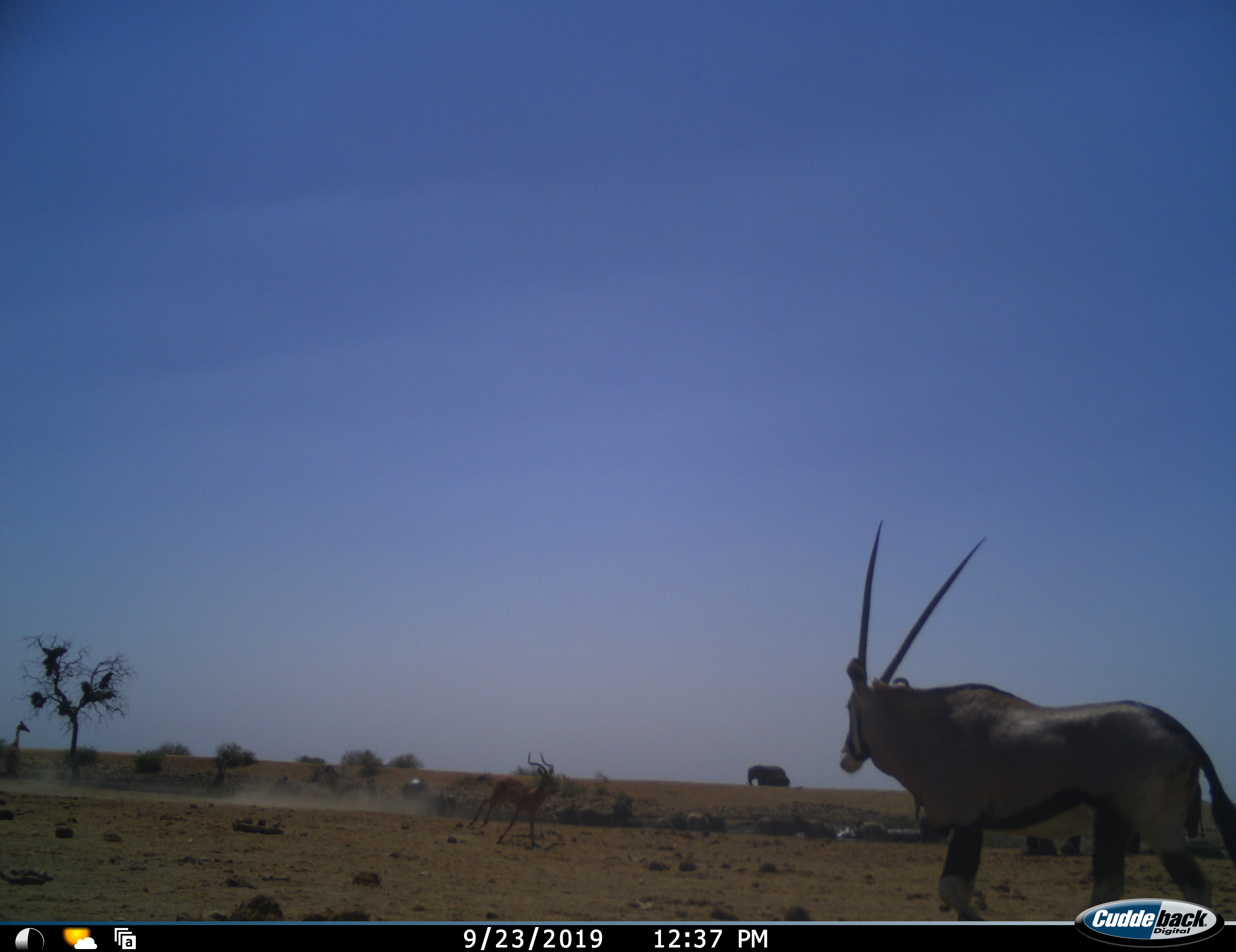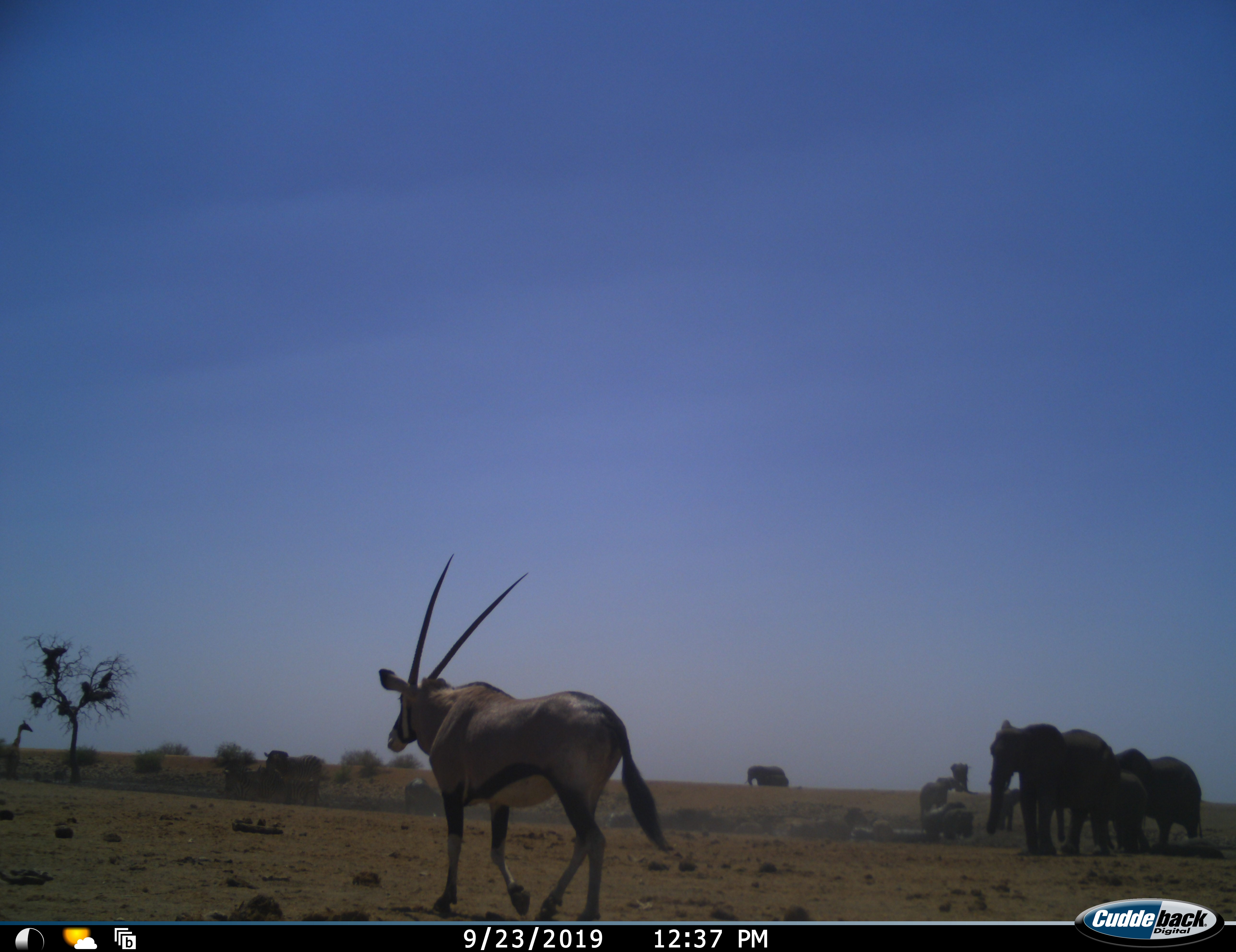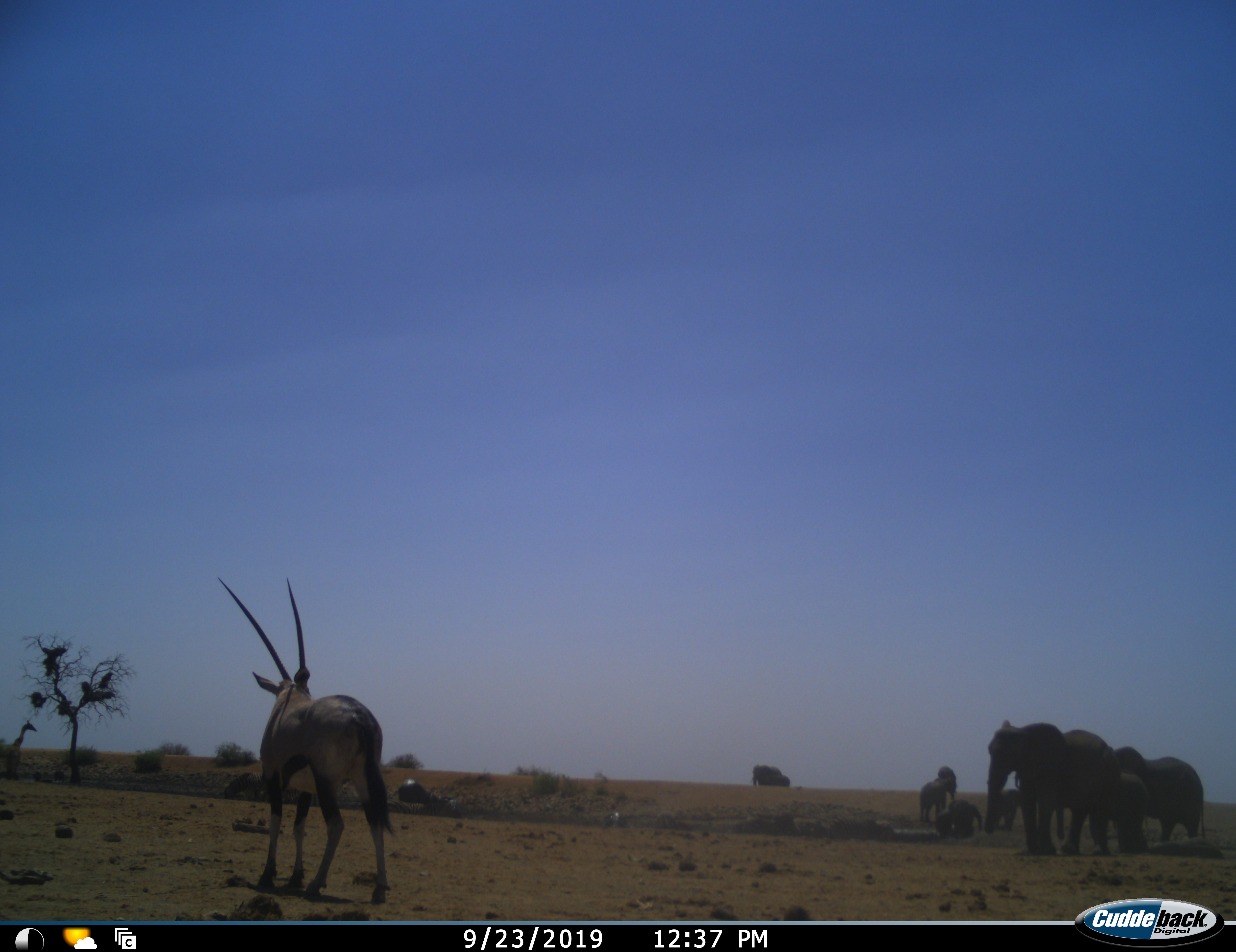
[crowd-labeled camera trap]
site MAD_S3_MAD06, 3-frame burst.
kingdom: Animalia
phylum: Chordata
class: Mammalia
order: Proboscidea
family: Elephantidae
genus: Loxodonta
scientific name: Loxodonta africana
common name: african bush elephant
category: elephant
Elephant (african bush elephant) (Loxodonta africana), count 9. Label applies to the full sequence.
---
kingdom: Animalia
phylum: Chordata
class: Mammalia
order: Artiodactyla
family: Bovidae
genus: Oryx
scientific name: Oryx gazella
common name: gemsbok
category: oryx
Oryx (gemsbok) (Oryx gazella), count 1. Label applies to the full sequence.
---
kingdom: Animalia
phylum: Chordata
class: Mammalia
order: Artiodactyla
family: Bovidae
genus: Aepyceros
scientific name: Aepyceros melampus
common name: impala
Impala (Aepyceros melampus), count 1. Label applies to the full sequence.